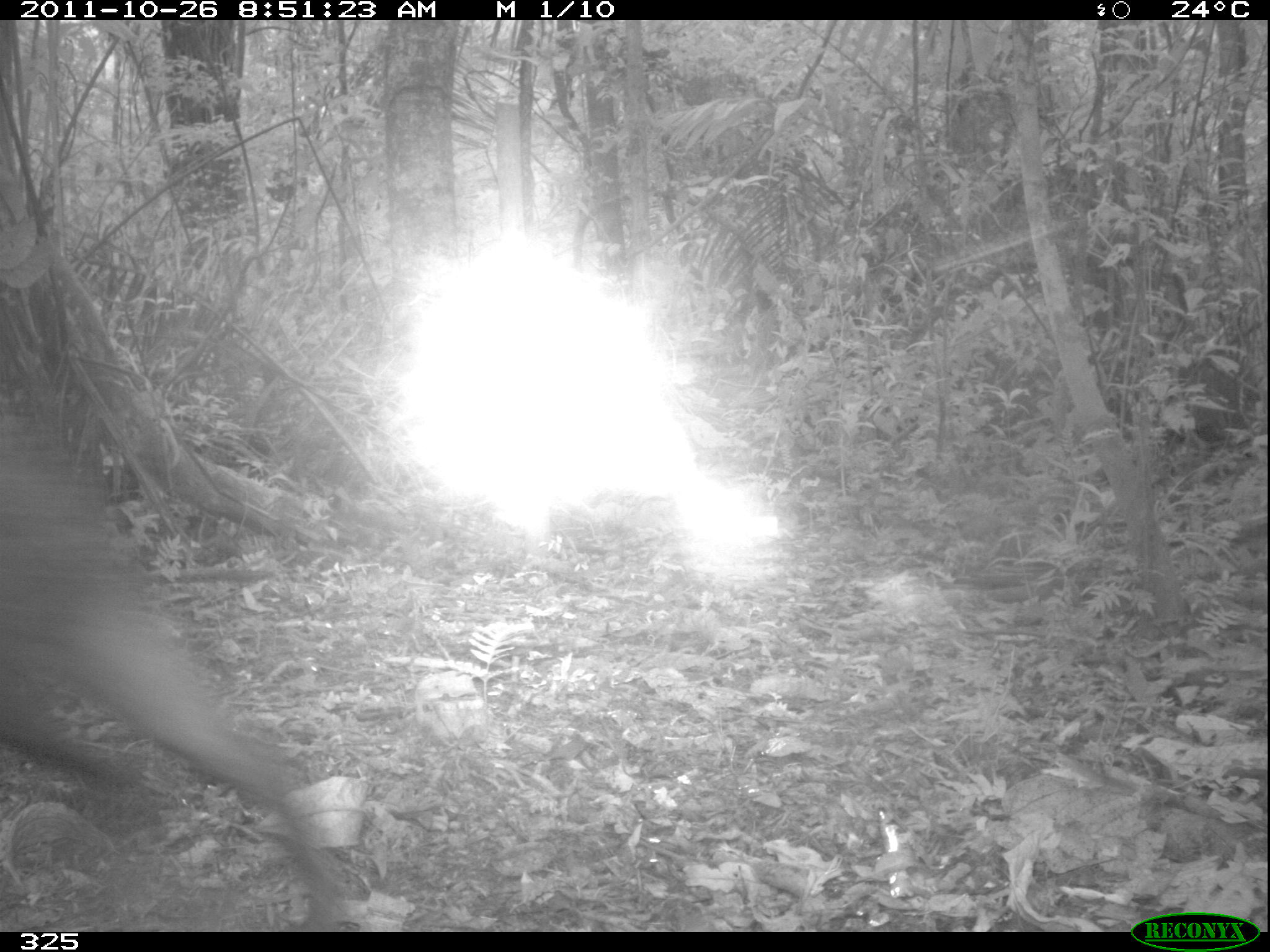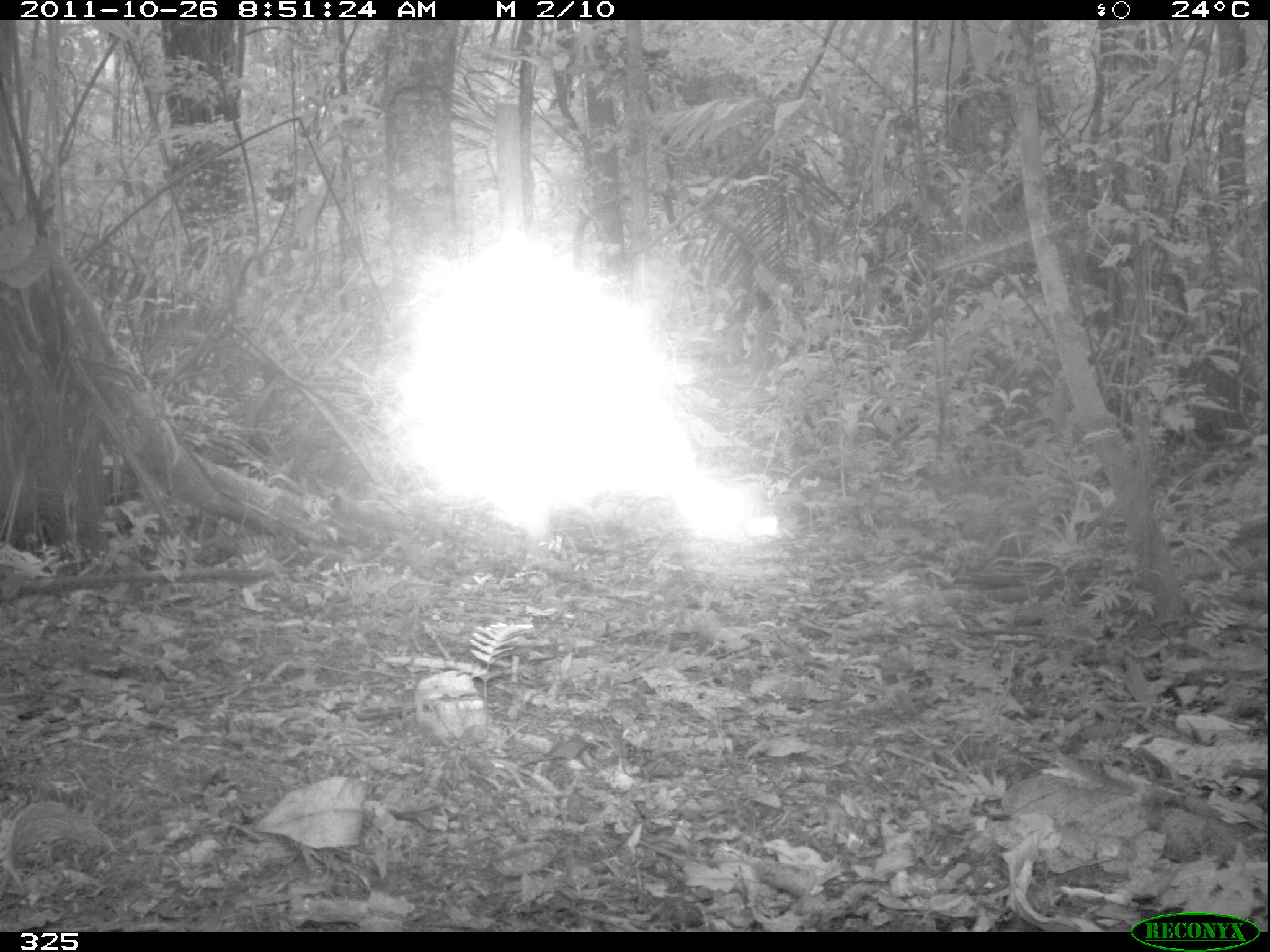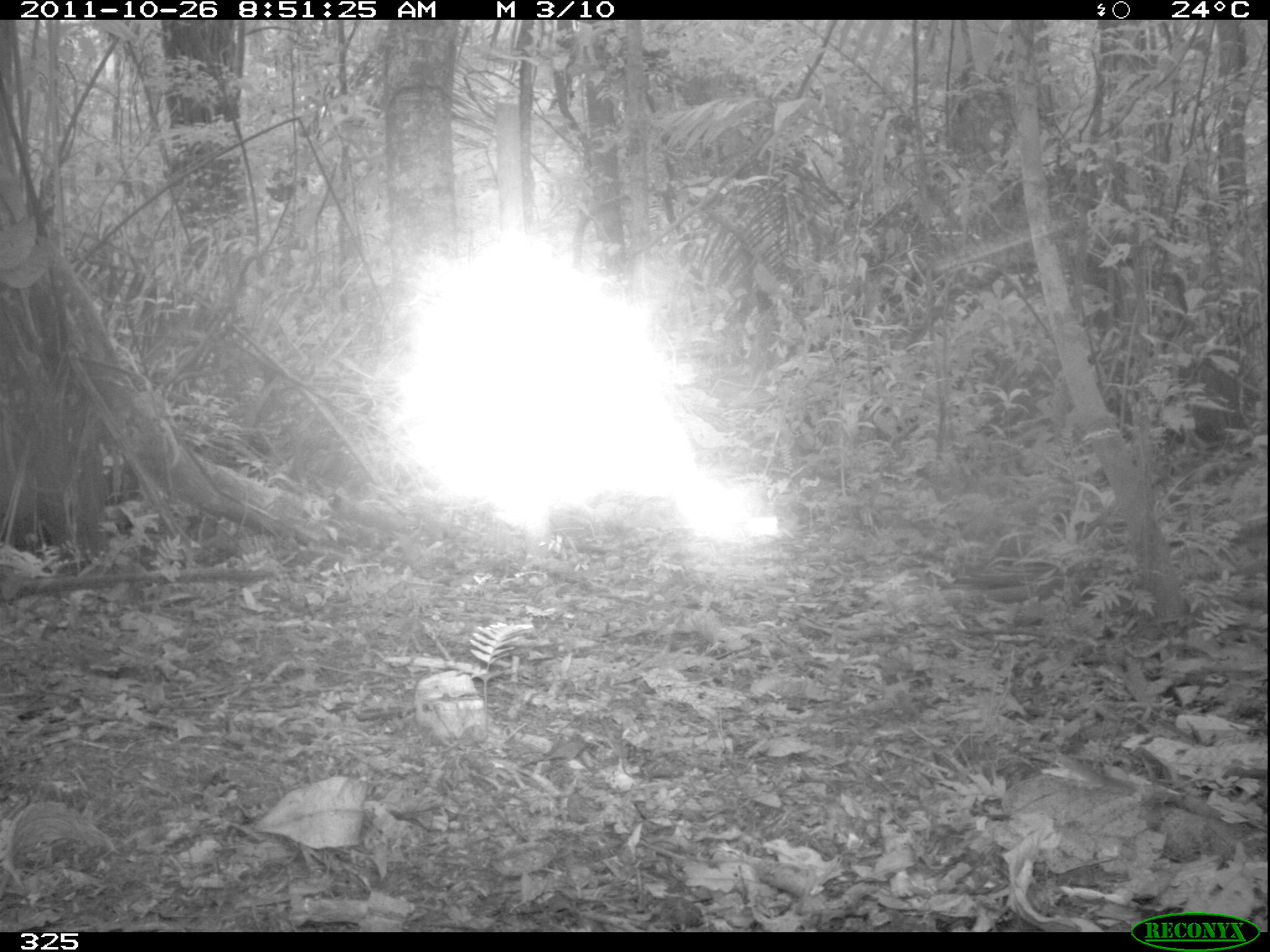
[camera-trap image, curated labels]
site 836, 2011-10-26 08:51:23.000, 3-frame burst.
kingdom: Animalia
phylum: Chordata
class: Mammalia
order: Artiodactyla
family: Tayassuidae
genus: Tayassu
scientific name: Tayassu pecari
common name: white-lipped peccary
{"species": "Tayassu pecari (white-lipped peccary)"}